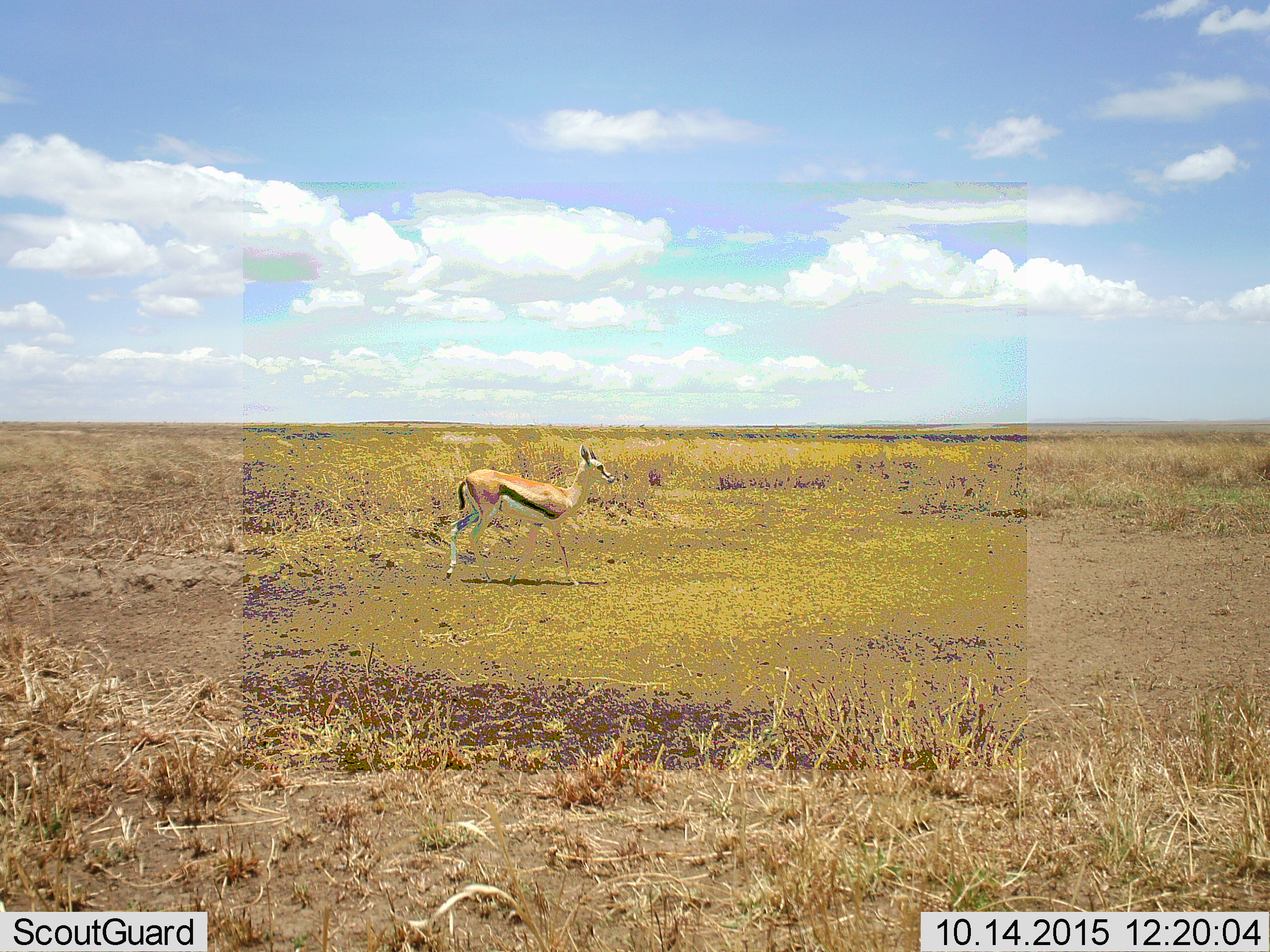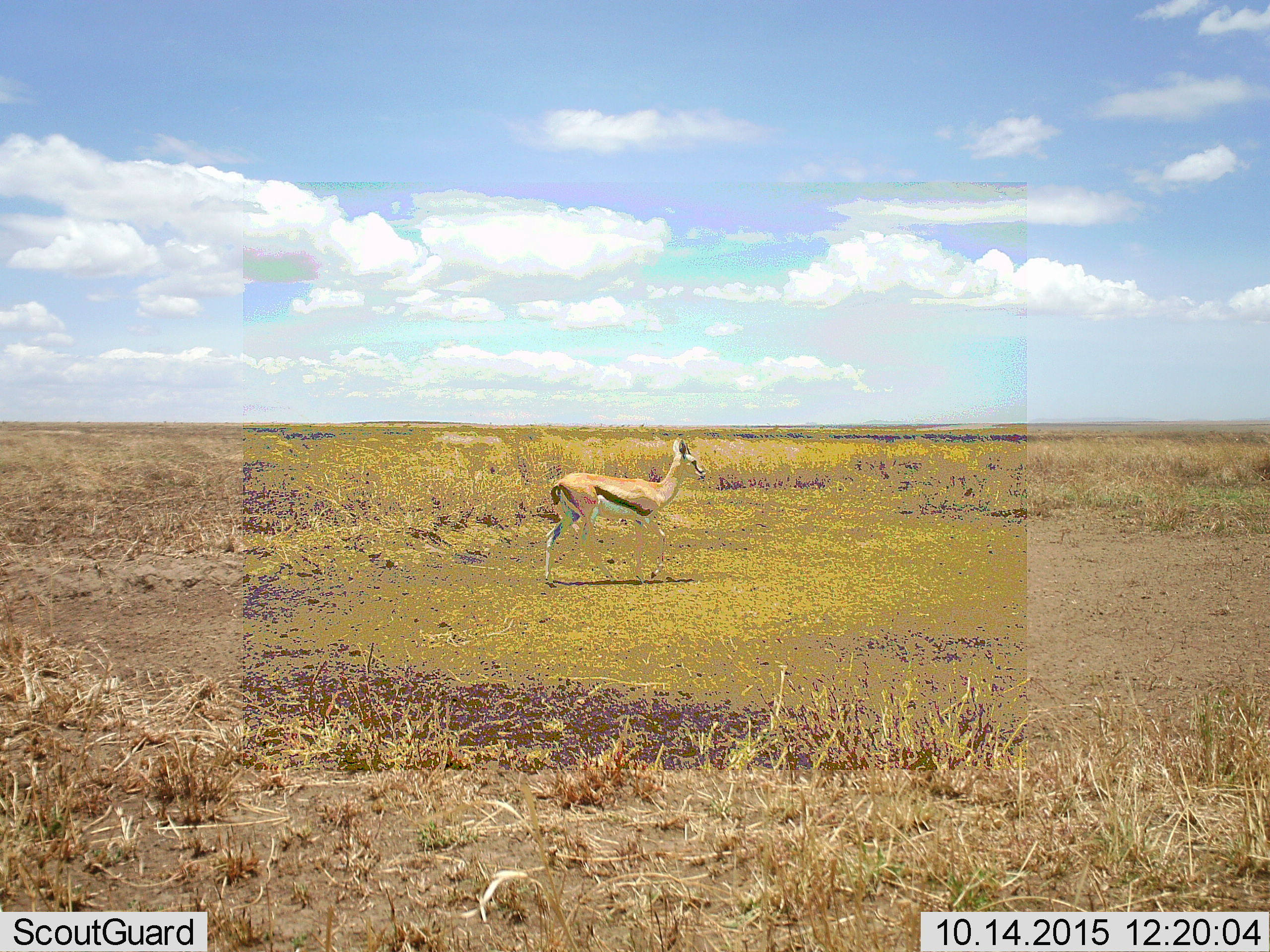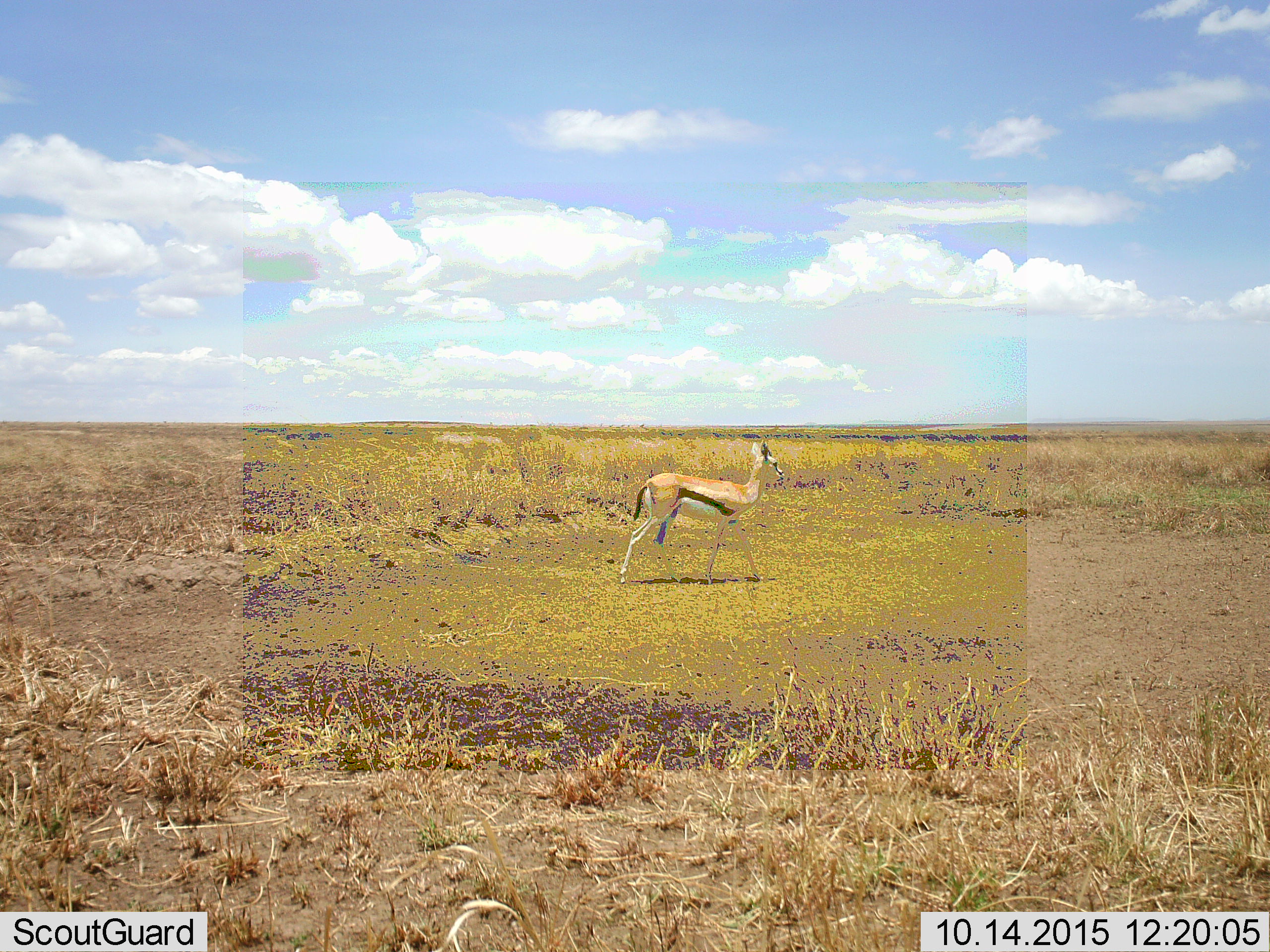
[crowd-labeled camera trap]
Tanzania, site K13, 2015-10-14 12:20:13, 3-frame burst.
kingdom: Animalia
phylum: Chordata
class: Mammalia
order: Artiodactyla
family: Bovidae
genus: Eudorcas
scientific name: Eudorcas thomsonii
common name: thomson's gazelle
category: gazellethomsons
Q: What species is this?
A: Gazellethomsons (thomson's gazelle) (Eudorcas thomsonii).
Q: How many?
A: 1.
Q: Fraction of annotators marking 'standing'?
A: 20%.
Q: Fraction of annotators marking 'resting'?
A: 0%.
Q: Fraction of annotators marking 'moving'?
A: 90%.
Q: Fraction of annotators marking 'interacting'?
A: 0%.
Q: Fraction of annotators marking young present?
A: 0%.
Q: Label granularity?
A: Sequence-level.